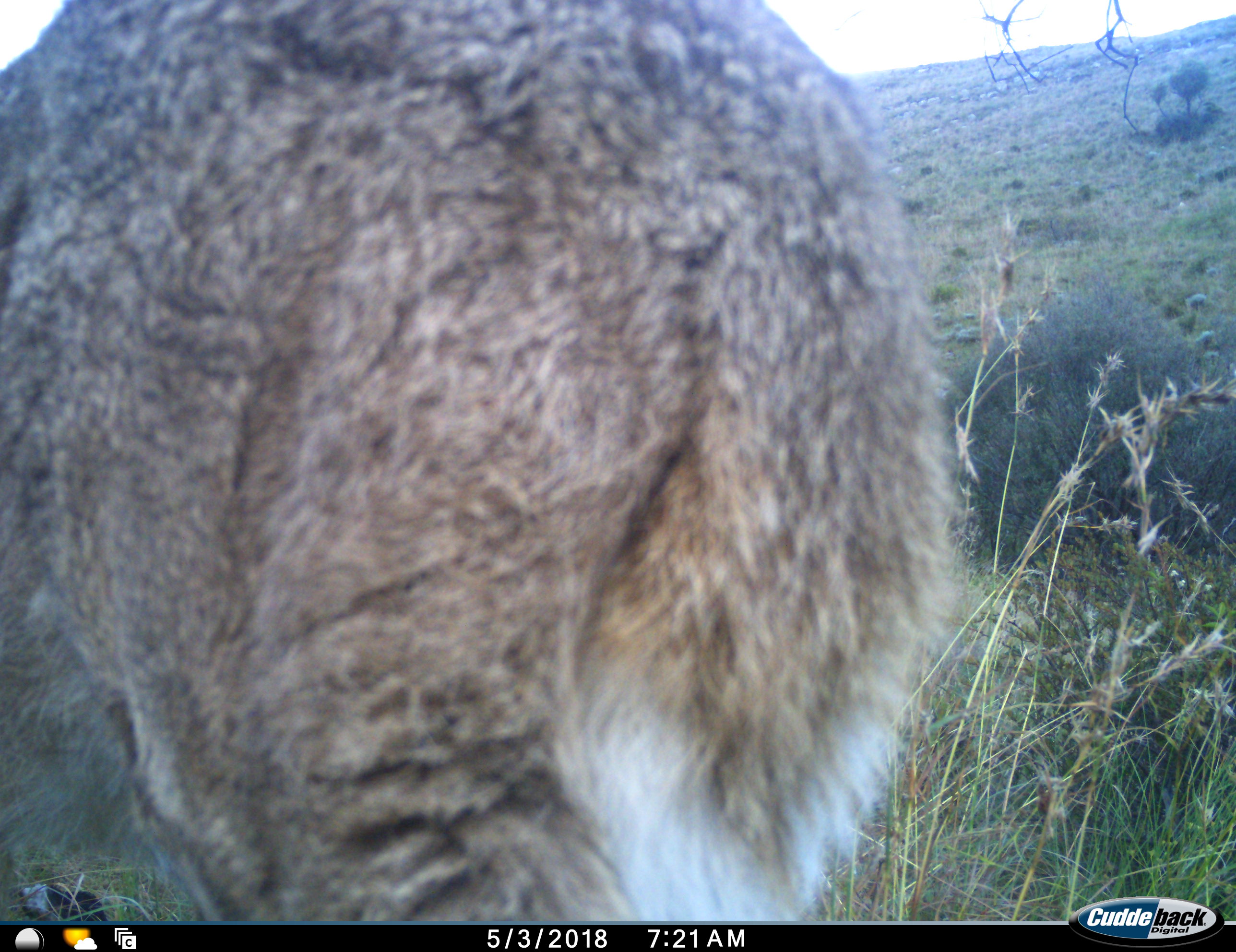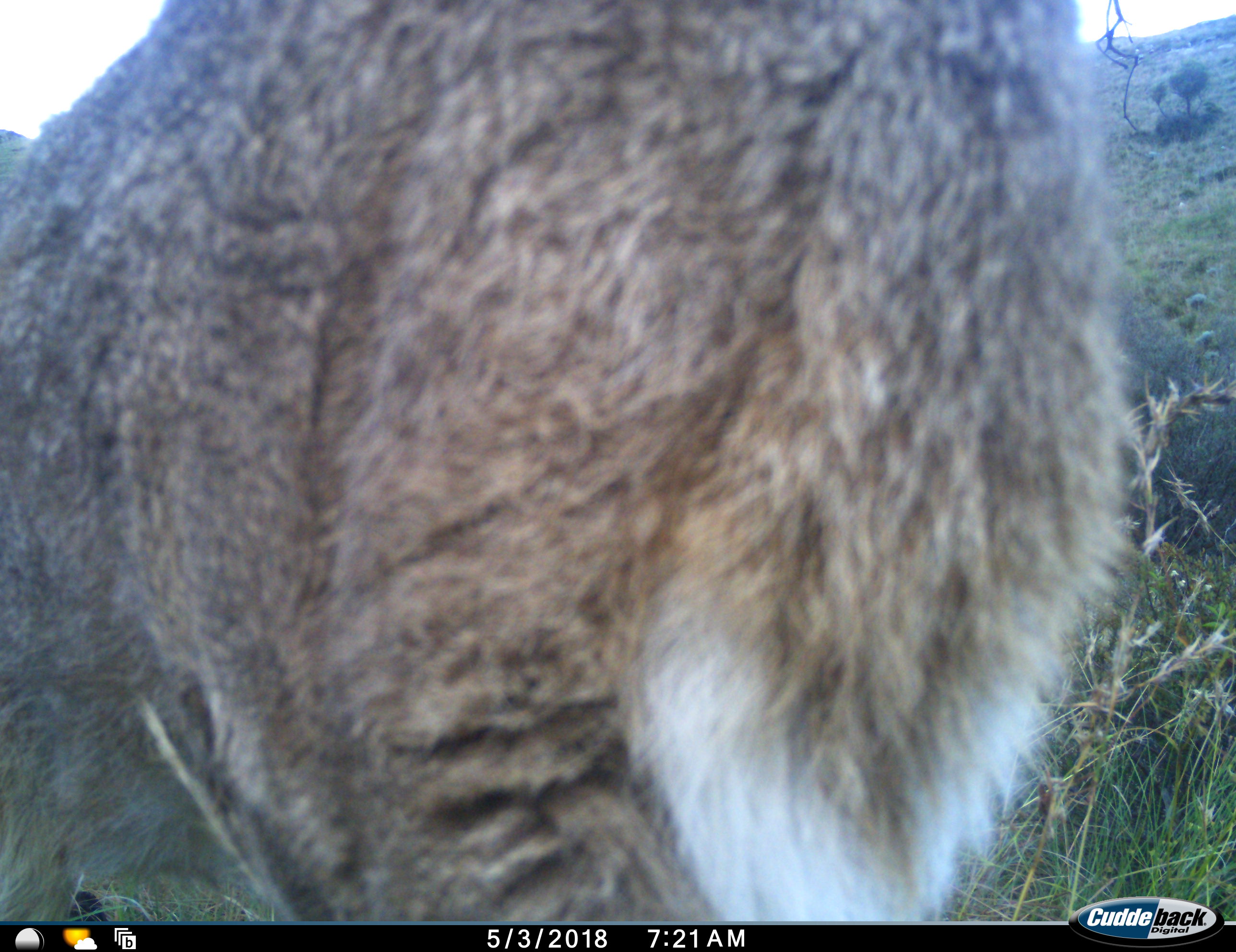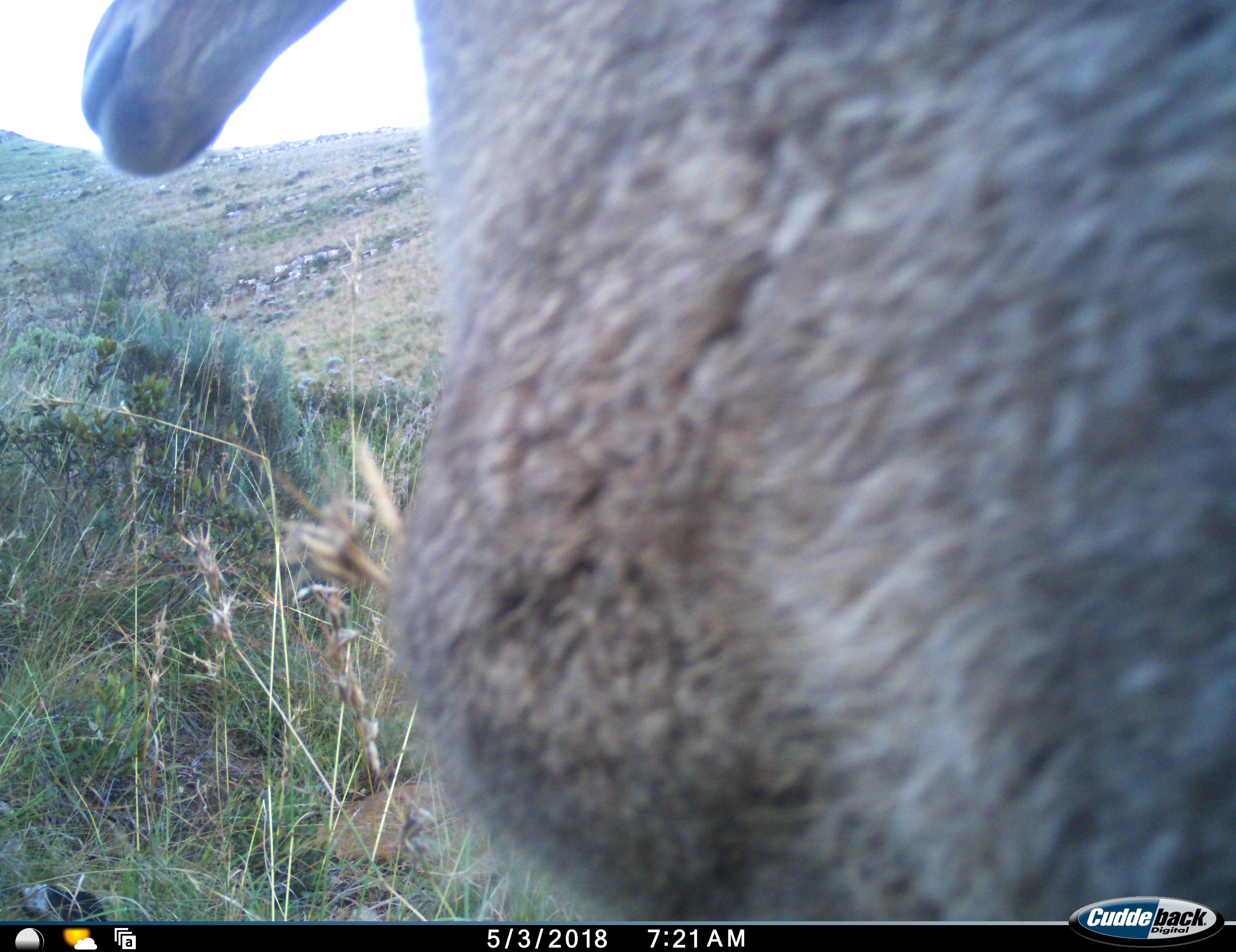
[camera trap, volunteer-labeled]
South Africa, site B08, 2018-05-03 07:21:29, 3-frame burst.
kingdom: Animalia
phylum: Chordata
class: Mammalia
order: Artiodactyla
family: Bovidae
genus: Pelea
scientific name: Pelea capreolus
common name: grey rhebok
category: rhebokgrey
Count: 1.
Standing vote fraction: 0%.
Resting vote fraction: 0%.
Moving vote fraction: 100%.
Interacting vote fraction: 0%.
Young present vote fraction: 0%.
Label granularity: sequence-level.